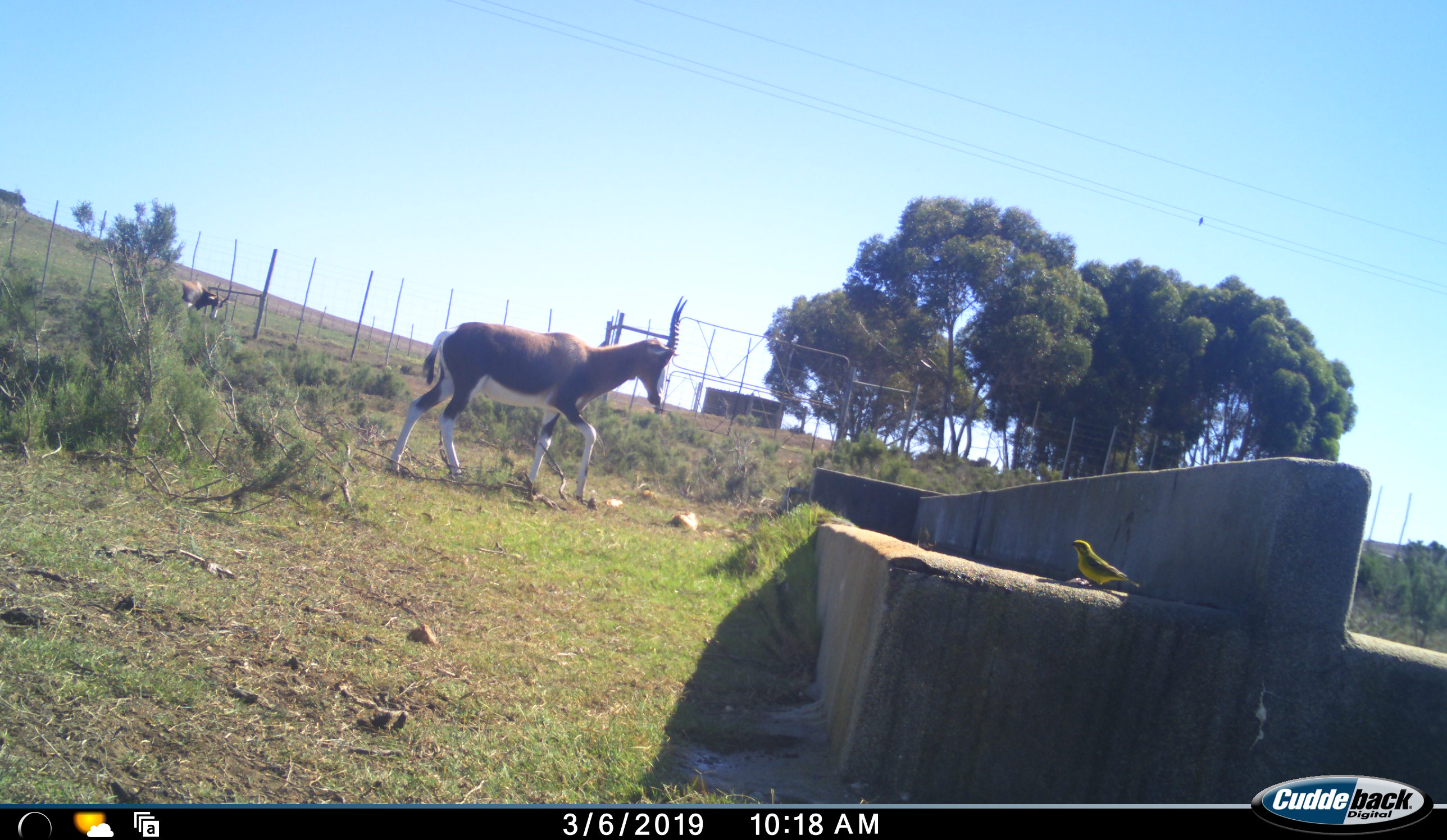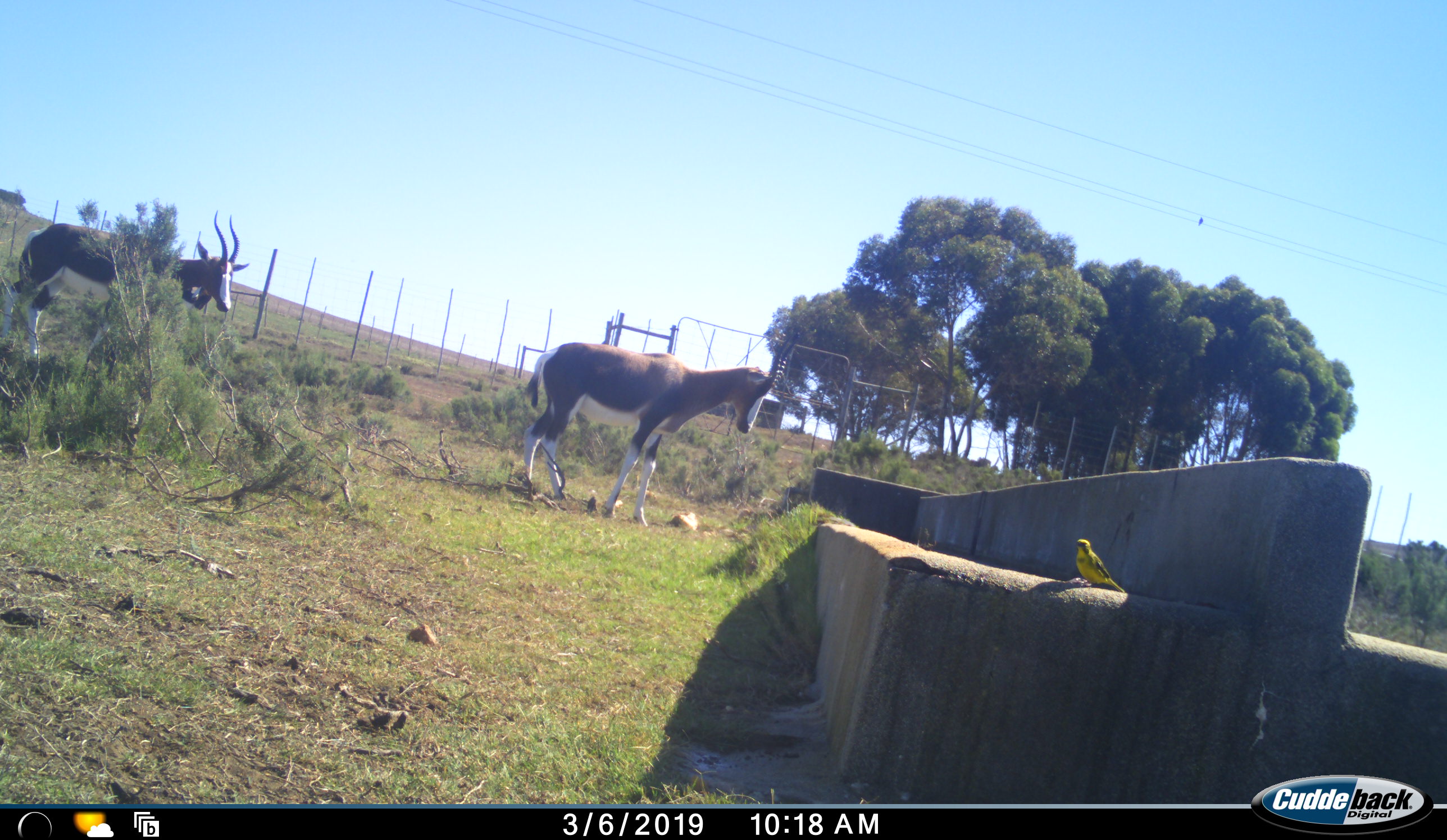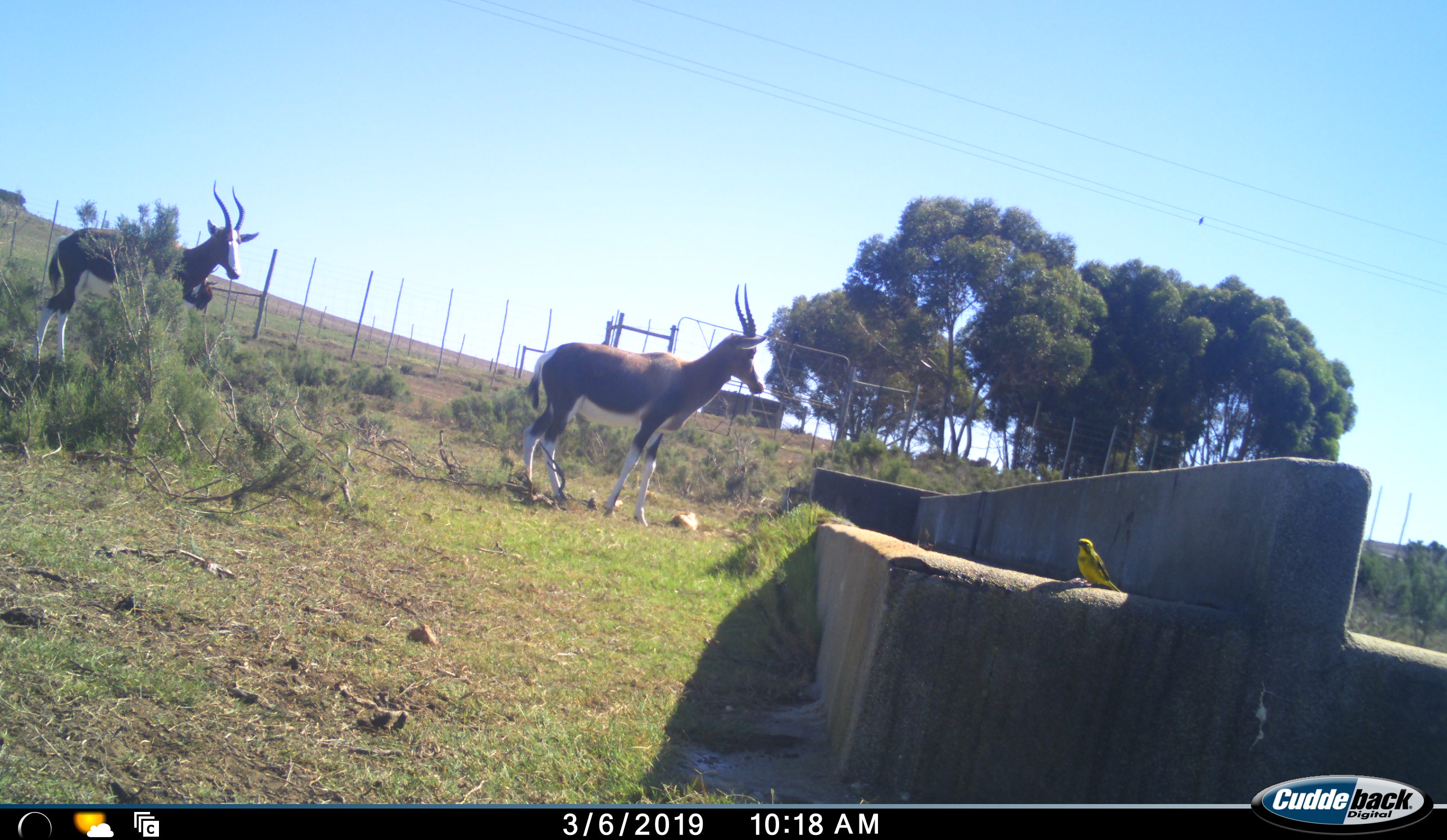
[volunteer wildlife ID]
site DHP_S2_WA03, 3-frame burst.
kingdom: Animalia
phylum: Chordata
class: Mammalia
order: Artiodactyla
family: Bovidae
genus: Damaliscus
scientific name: Damaliscus pygargus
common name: bontebok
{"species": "bontebok (Damaliscus pygargus)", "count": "3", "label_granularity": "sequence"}